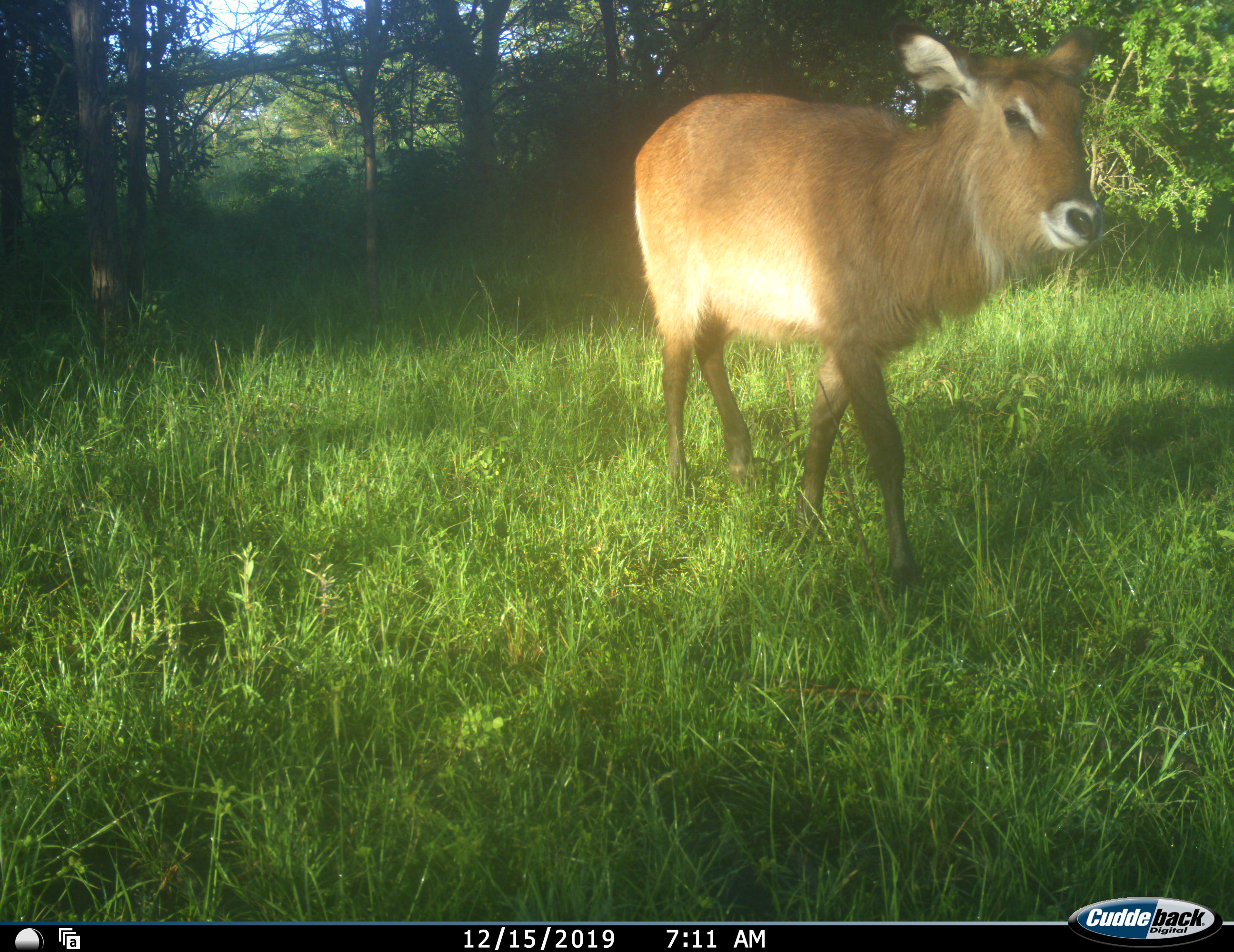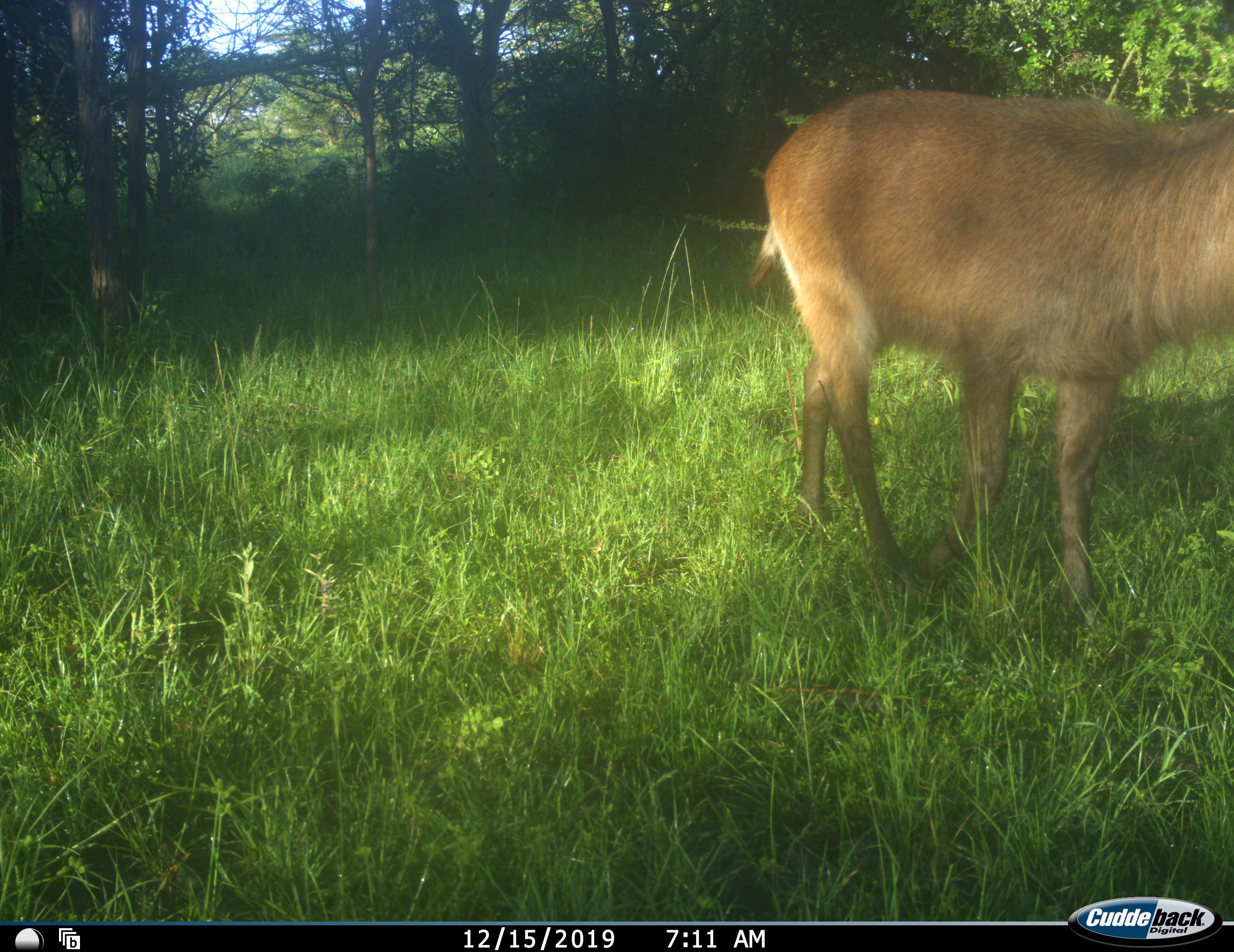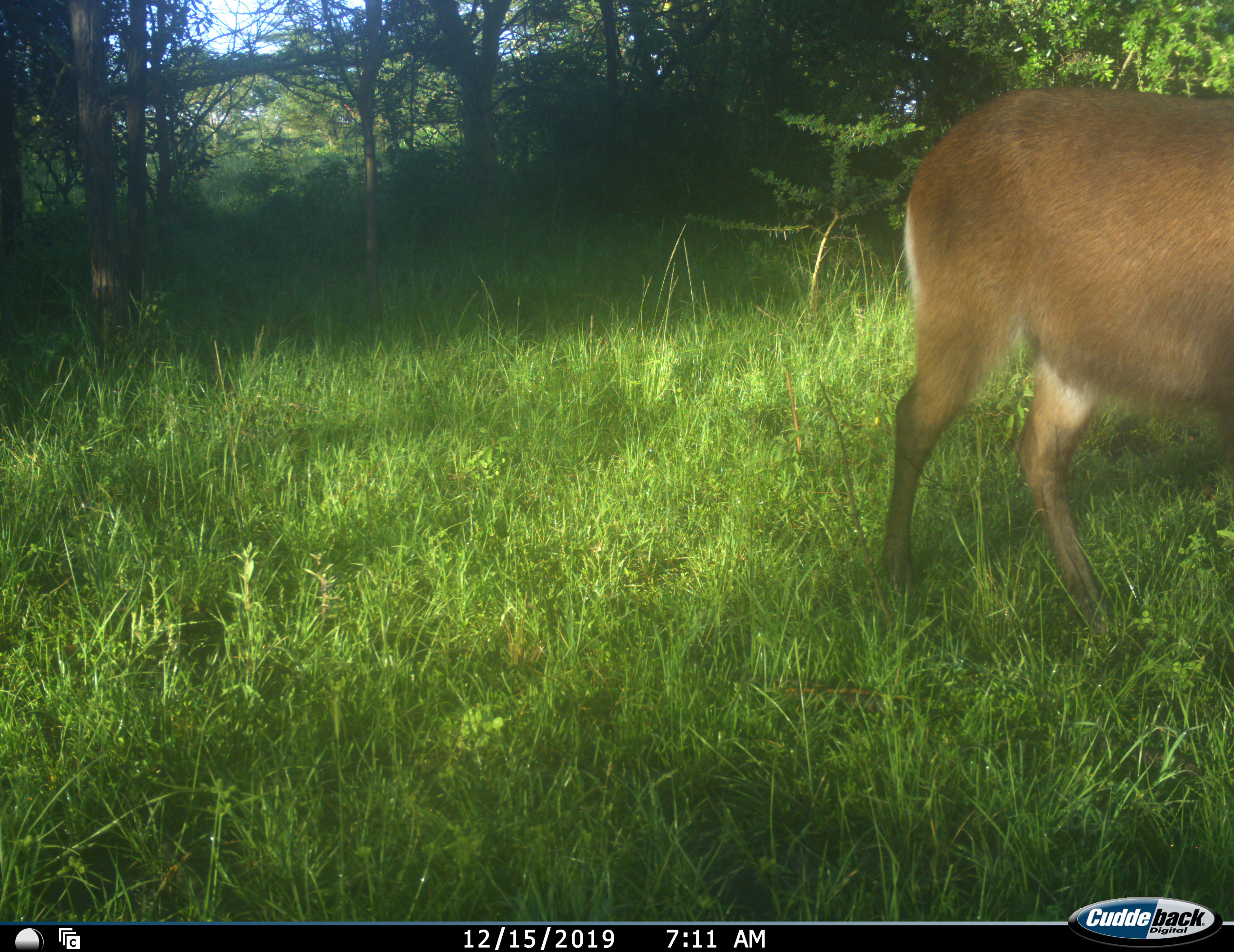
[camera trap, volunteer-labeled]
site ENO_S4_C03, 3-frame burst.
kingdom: Animalia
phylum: Chordata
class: Mammalia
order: Artiodactyla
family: Bovidae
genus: Kobus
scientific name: Kobus ellipsiprymnus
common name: waterbuck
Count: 1.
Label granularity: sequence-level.